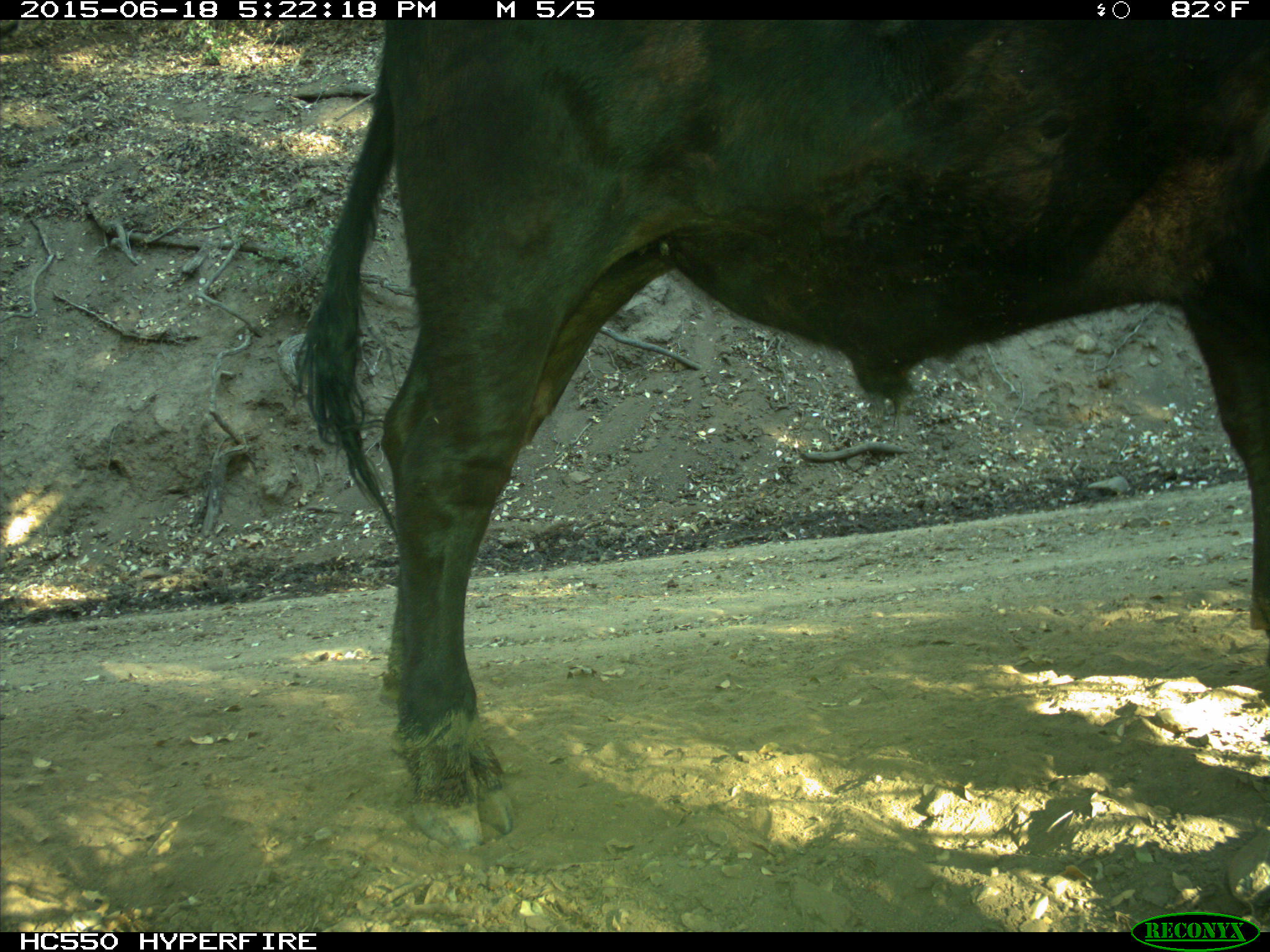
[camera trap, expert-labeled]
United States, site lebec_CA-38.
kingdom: Animalia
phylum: Chordata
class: Mammalia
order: Artiodactyla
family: Bovidae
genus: Bos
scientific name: Bos taurus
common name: domestic cow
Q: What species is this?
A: Bos taurus (domestic cow).